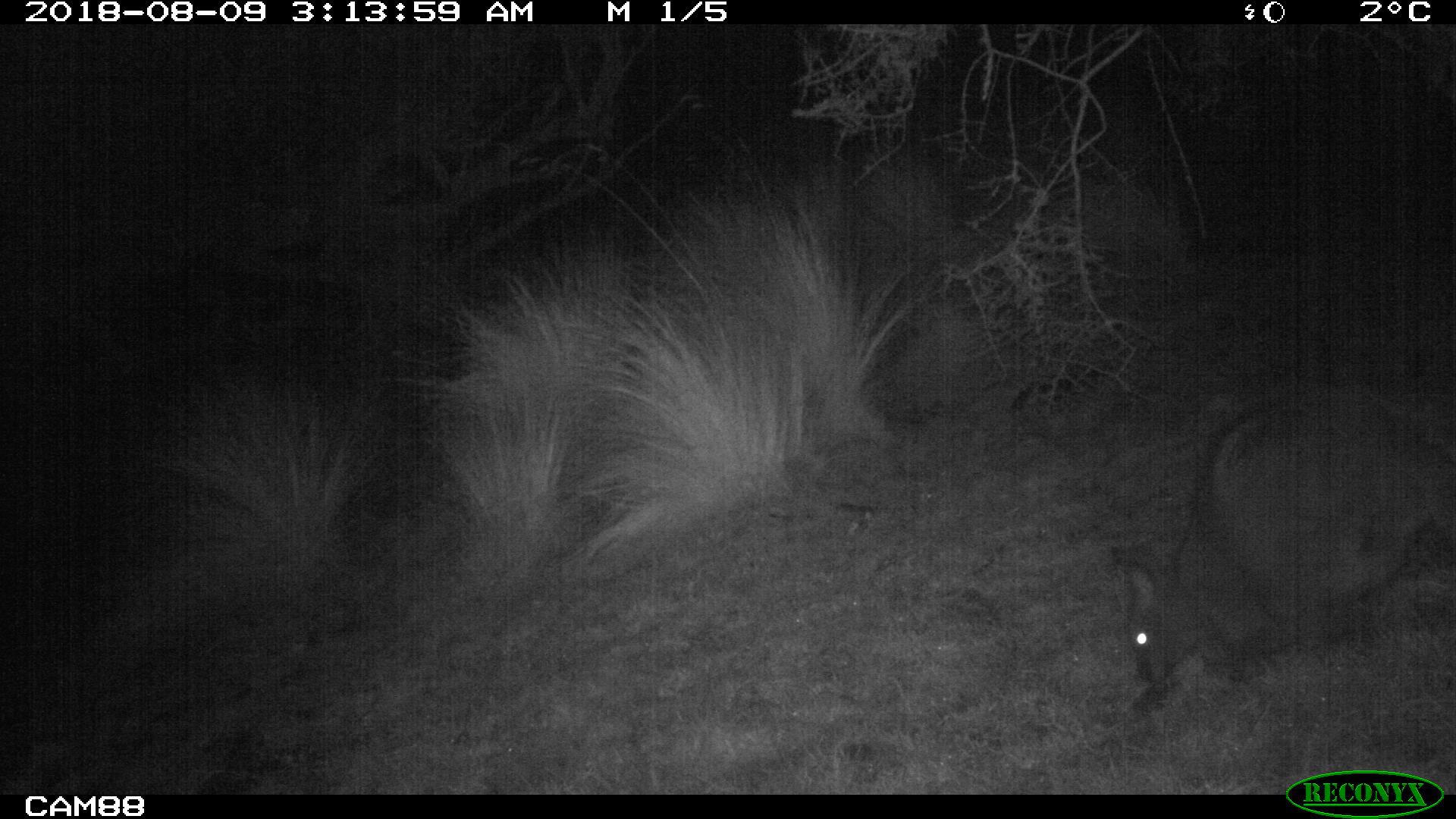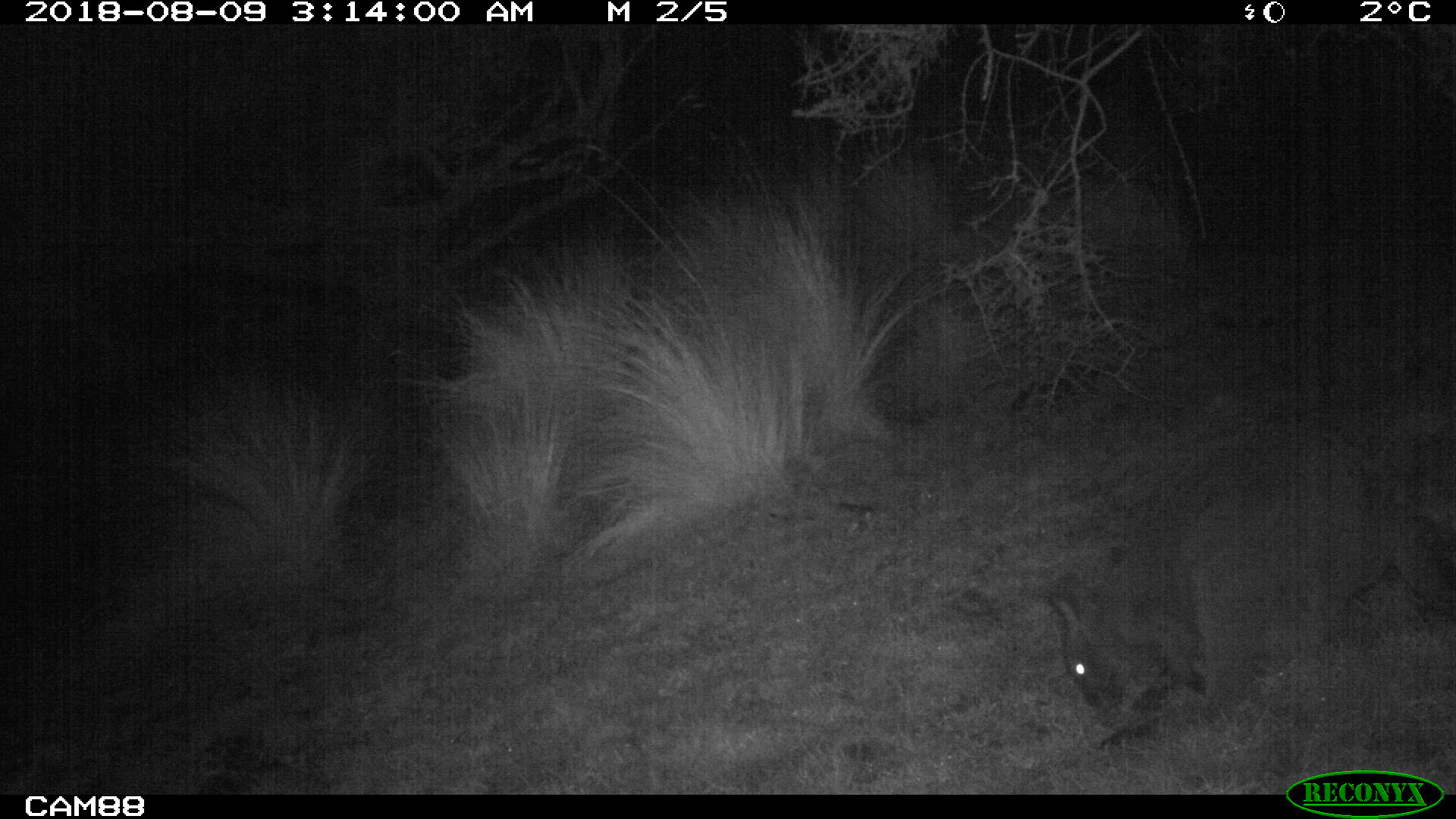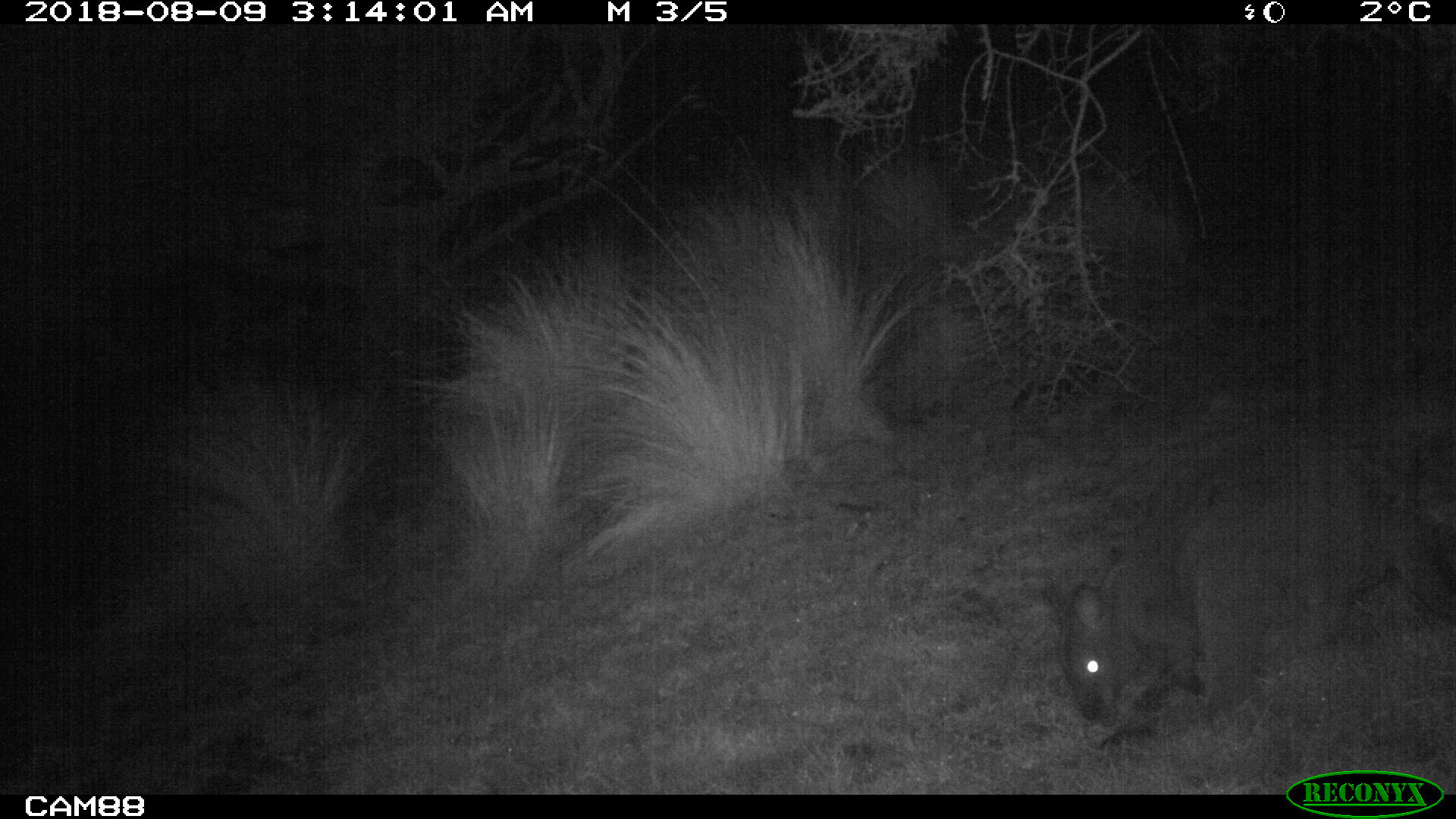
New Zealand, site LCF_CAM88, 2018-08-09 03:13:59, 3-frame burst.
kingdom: Animalia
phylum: Chordata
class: Mammalia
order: Diprotodontia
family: Macropodidae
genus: Notamacropus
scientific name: Notamacropus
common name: wallaby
Wallaby (Notamacropus).